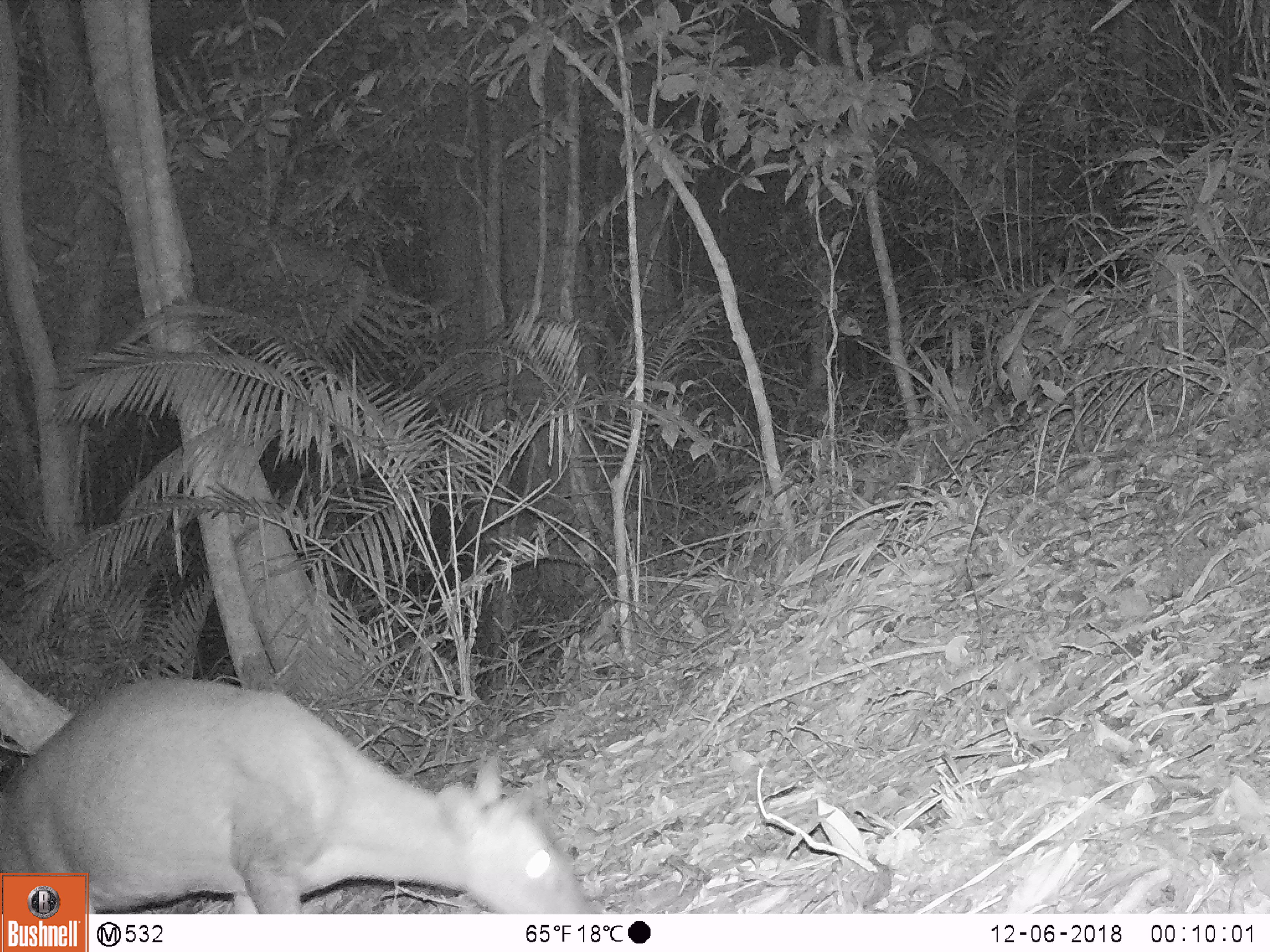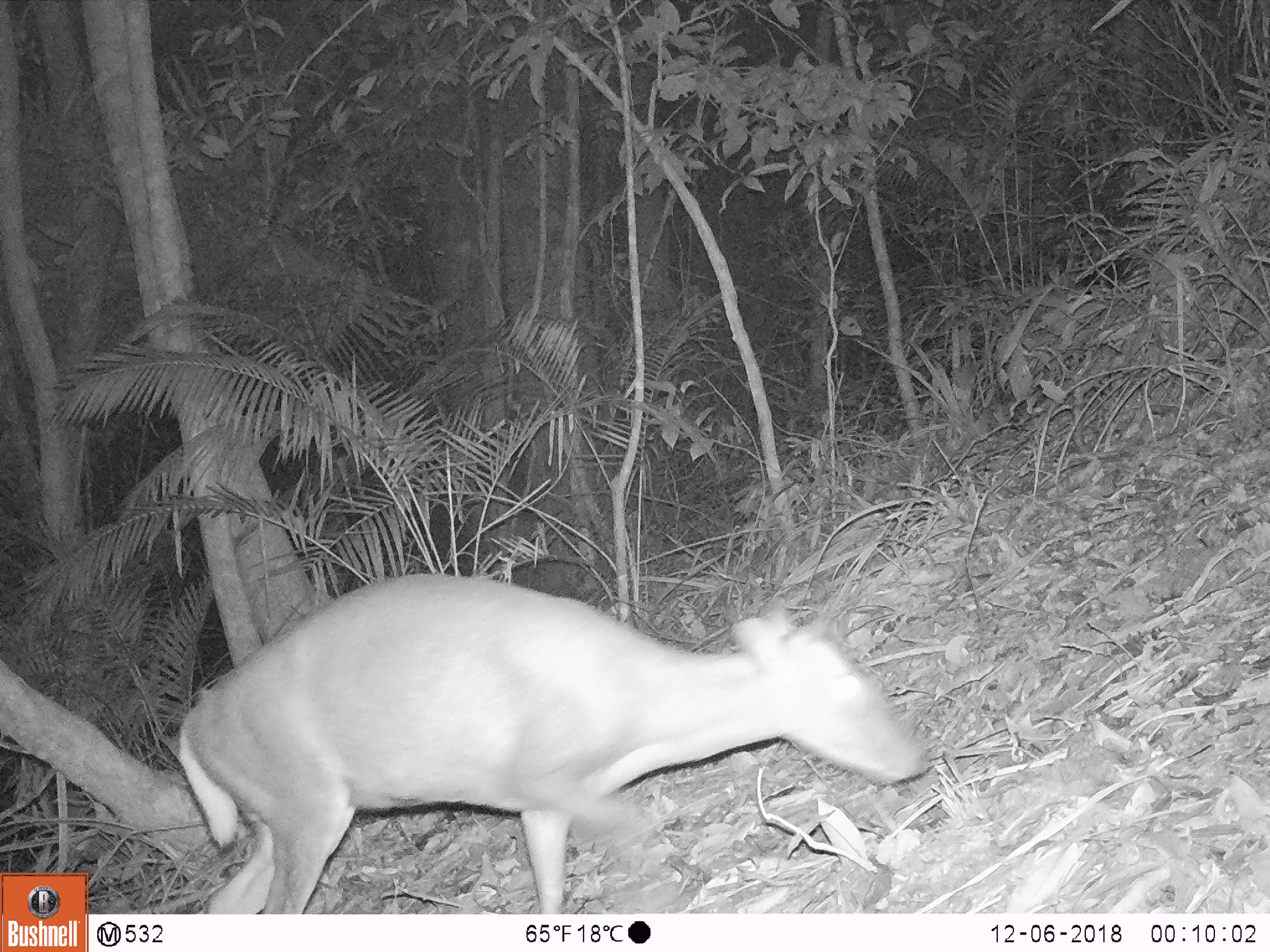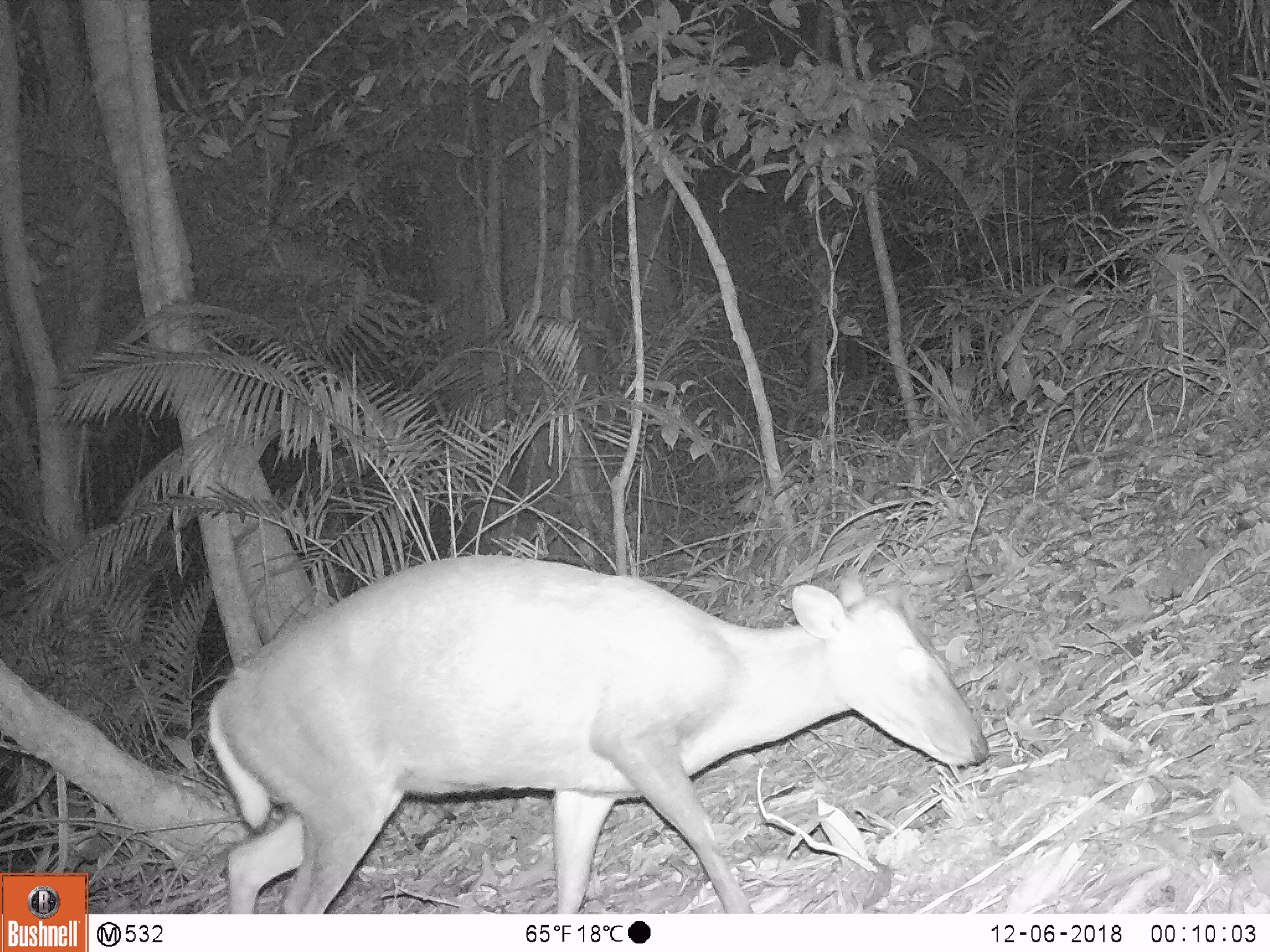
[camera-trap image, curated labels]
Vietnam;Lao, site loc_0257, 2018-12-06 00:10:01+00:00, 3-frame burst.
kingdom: Animalia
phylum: Chordata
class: Mammalia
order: Artiodactyla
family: Cervidae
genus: Muntiacus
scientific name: Muntiacus rooseveltorum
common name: roosevelt's muntjac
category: roosevelts muntjac group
Roosevelts muntjac group (roosevelt's muntjac) (Muntiacus rooseveltorum). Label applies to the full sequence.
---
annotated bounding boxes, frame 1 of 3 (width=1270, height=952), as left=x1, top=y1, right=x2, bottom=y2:
roosevelts muntjac group: left=0, top=675, right=601, bottom=912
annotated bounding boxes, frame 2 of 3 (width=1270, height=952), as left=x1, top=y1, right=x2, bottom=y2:
roosevelts muntjac group: left=173, top=569, right=928, bottom=913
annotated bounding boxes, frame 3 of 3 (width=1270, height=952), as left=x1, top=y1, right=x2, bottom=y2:
roosevelts muntjac group: left=203, top=552, right=989, bottom=912